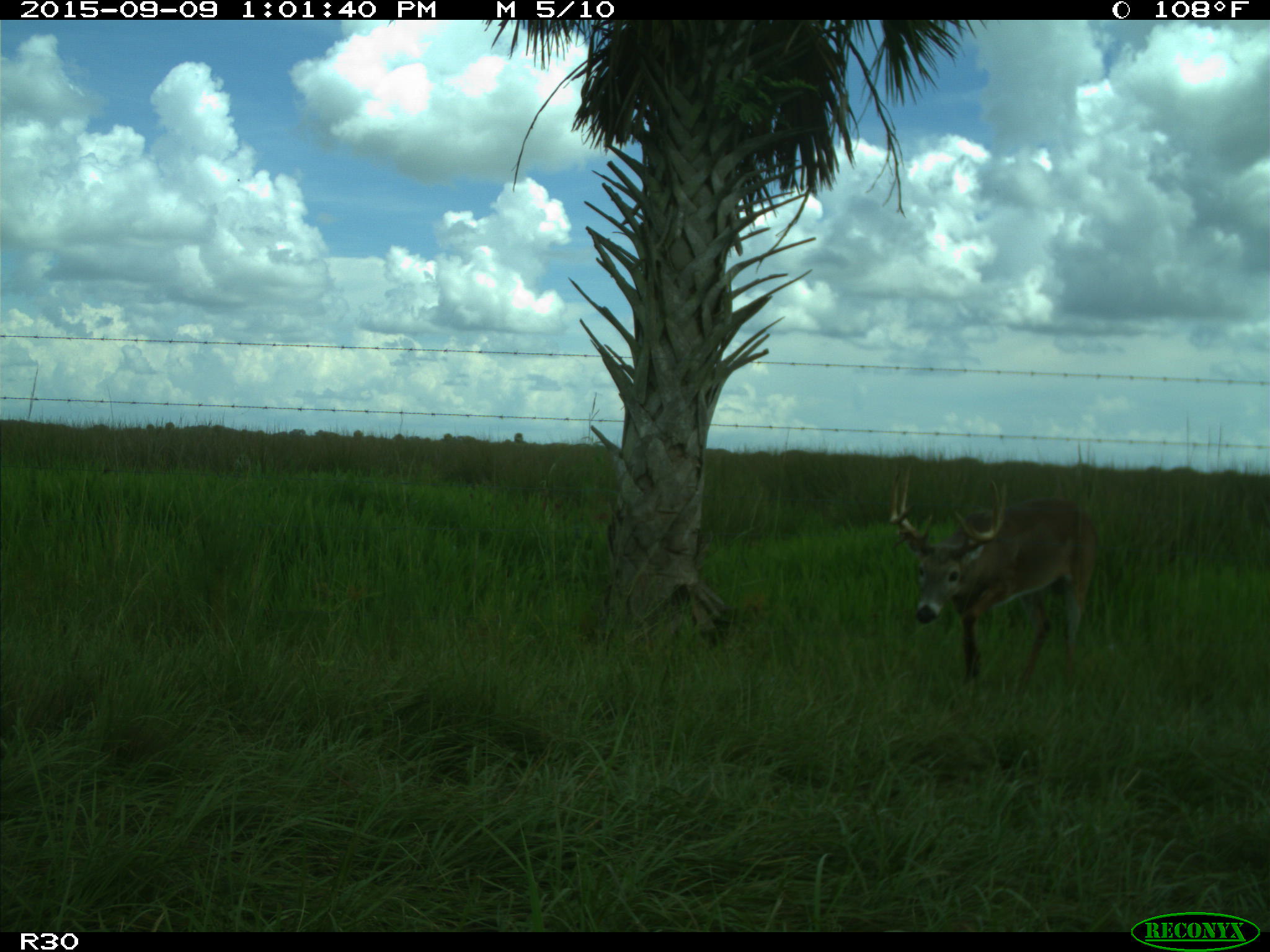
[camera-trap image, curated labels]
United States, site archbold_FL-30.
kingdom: Animalia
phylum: Chordata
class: Mammalia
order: Artiodactyla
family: Cervidae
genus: Odocoileus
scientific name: Odocoileus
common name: deer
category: unidentified deer